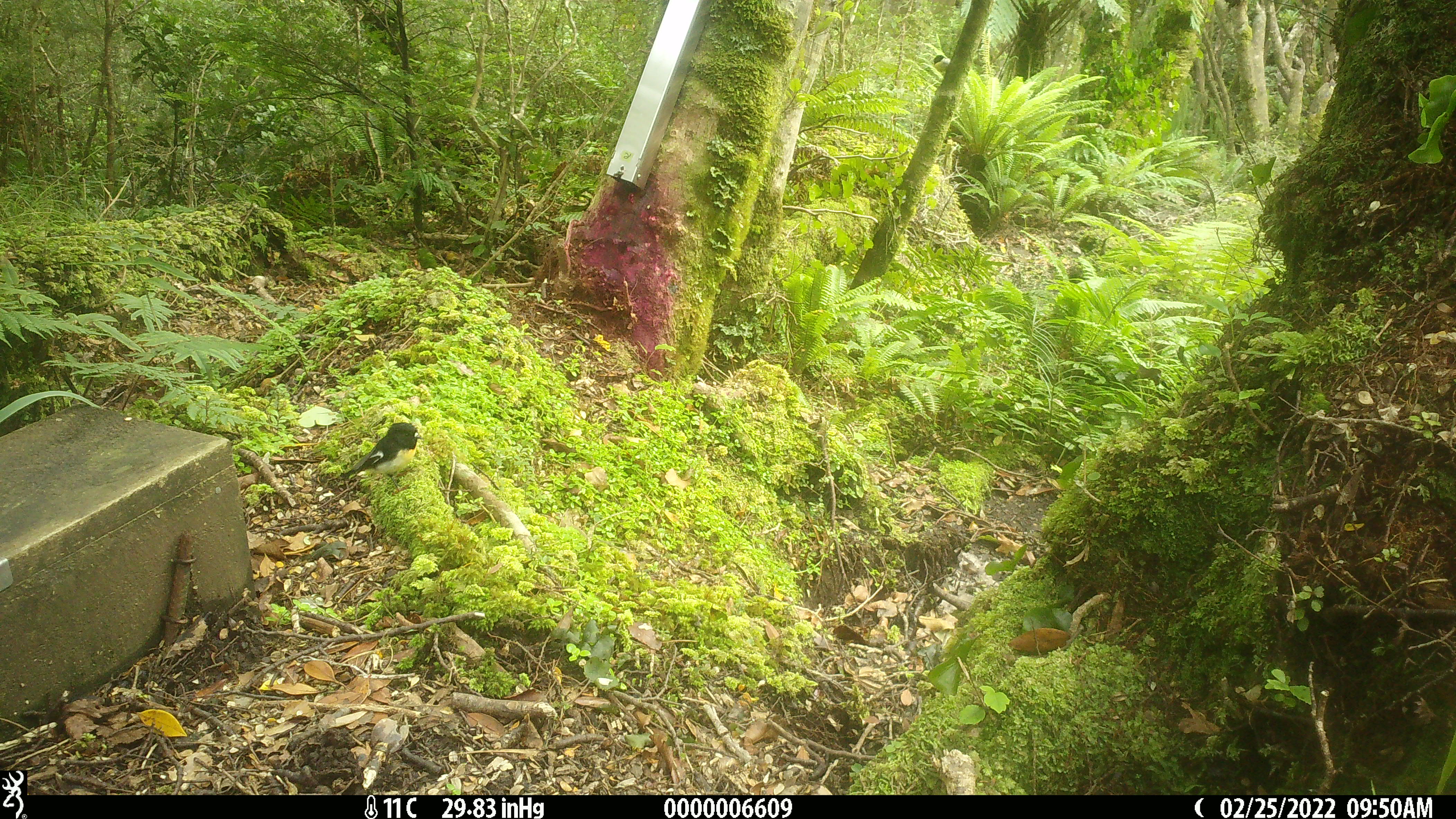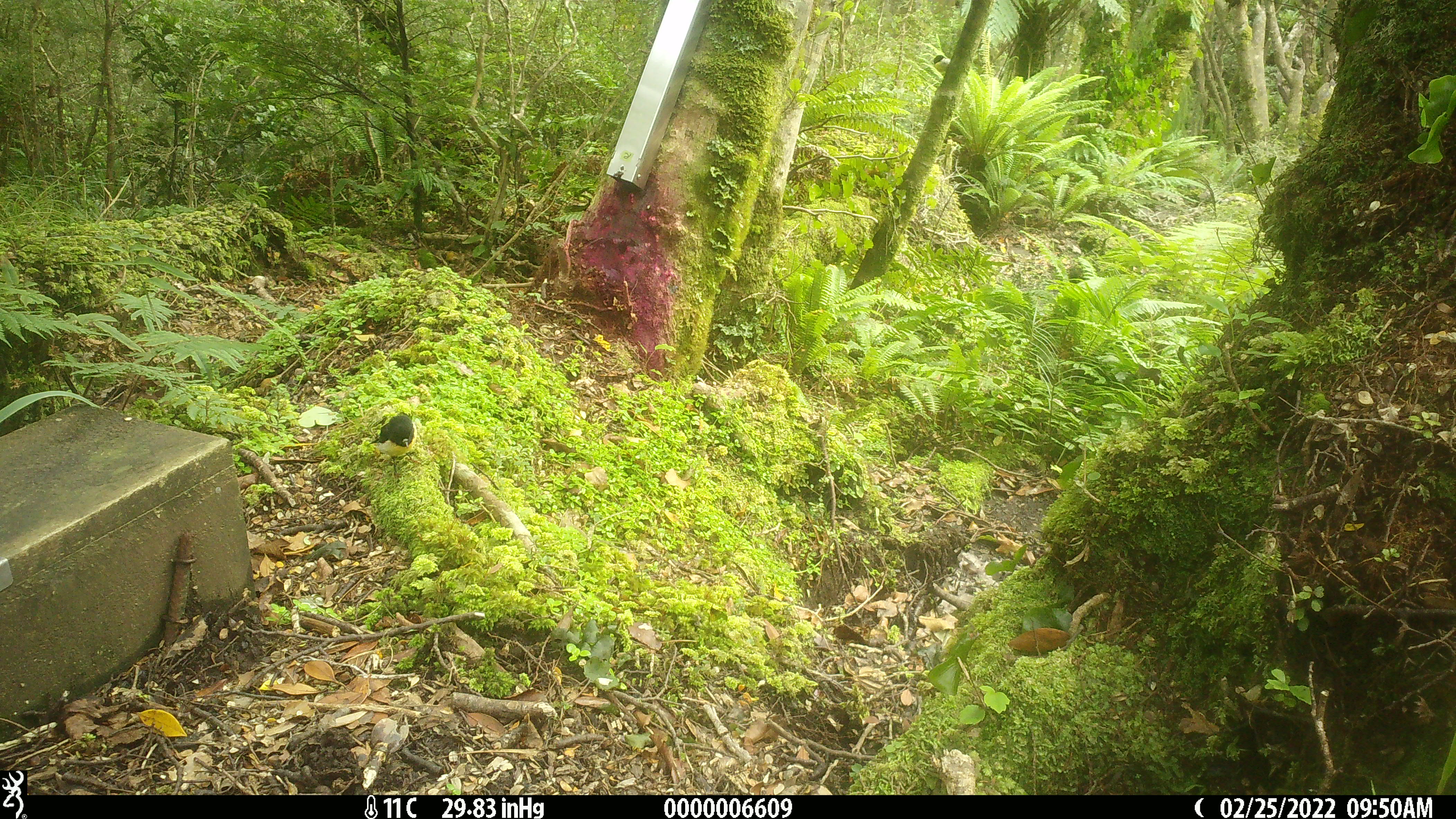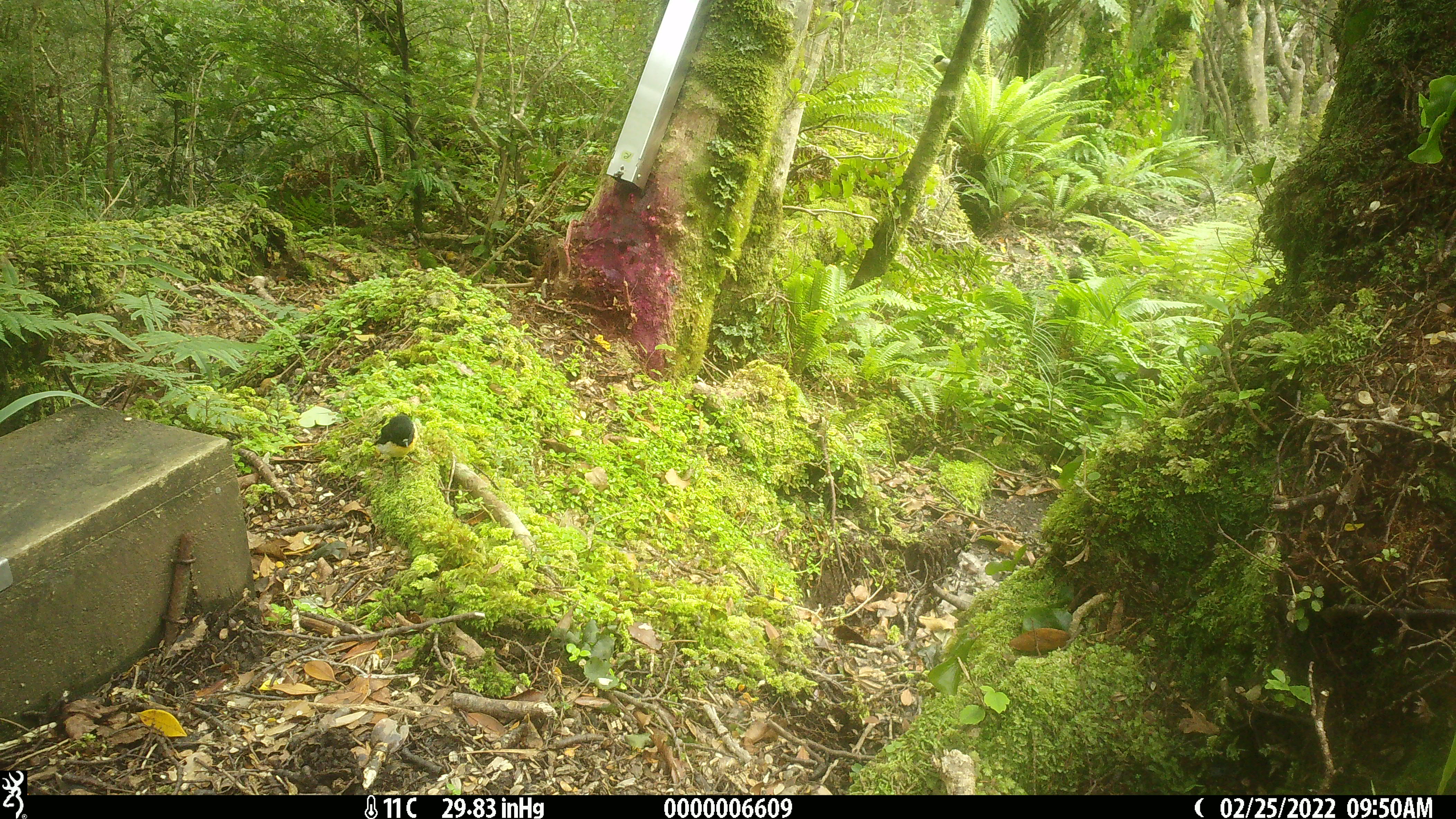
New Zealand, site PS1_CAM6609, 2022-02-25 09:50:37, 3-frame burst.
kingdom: Animalia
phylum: Chordata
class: Aves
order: Passeriformes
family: Petroicidae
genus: Petroica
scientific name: Petroica macrocephala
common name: tomtit